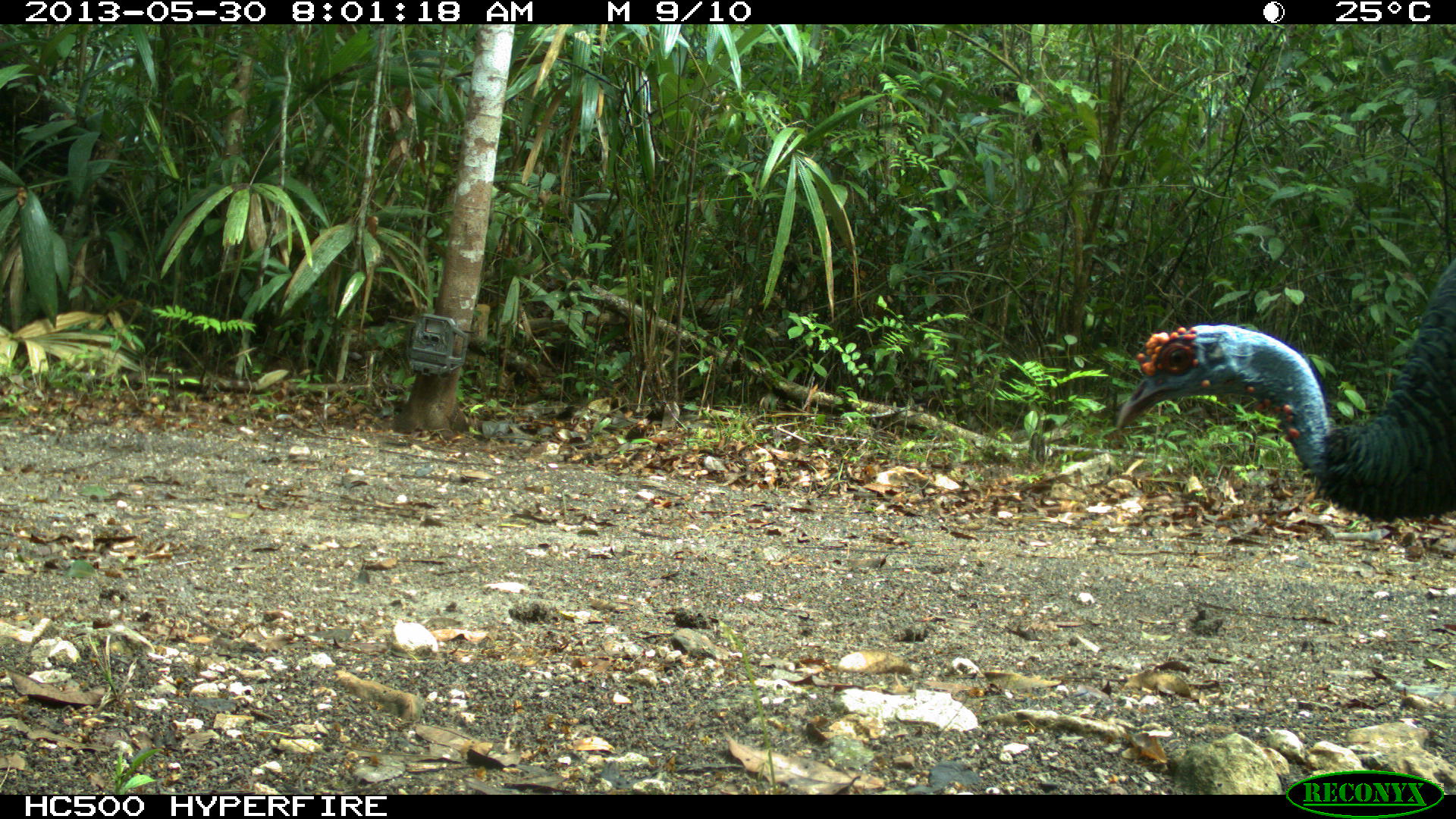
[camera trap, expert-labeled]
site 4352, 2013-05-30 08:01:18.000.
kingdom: Animalia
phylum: Chordata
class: Aves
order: Galliformes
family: Phasianidae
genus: Meleagris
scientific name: Meleagris ocellata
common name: ocellated turkey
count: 1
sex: female